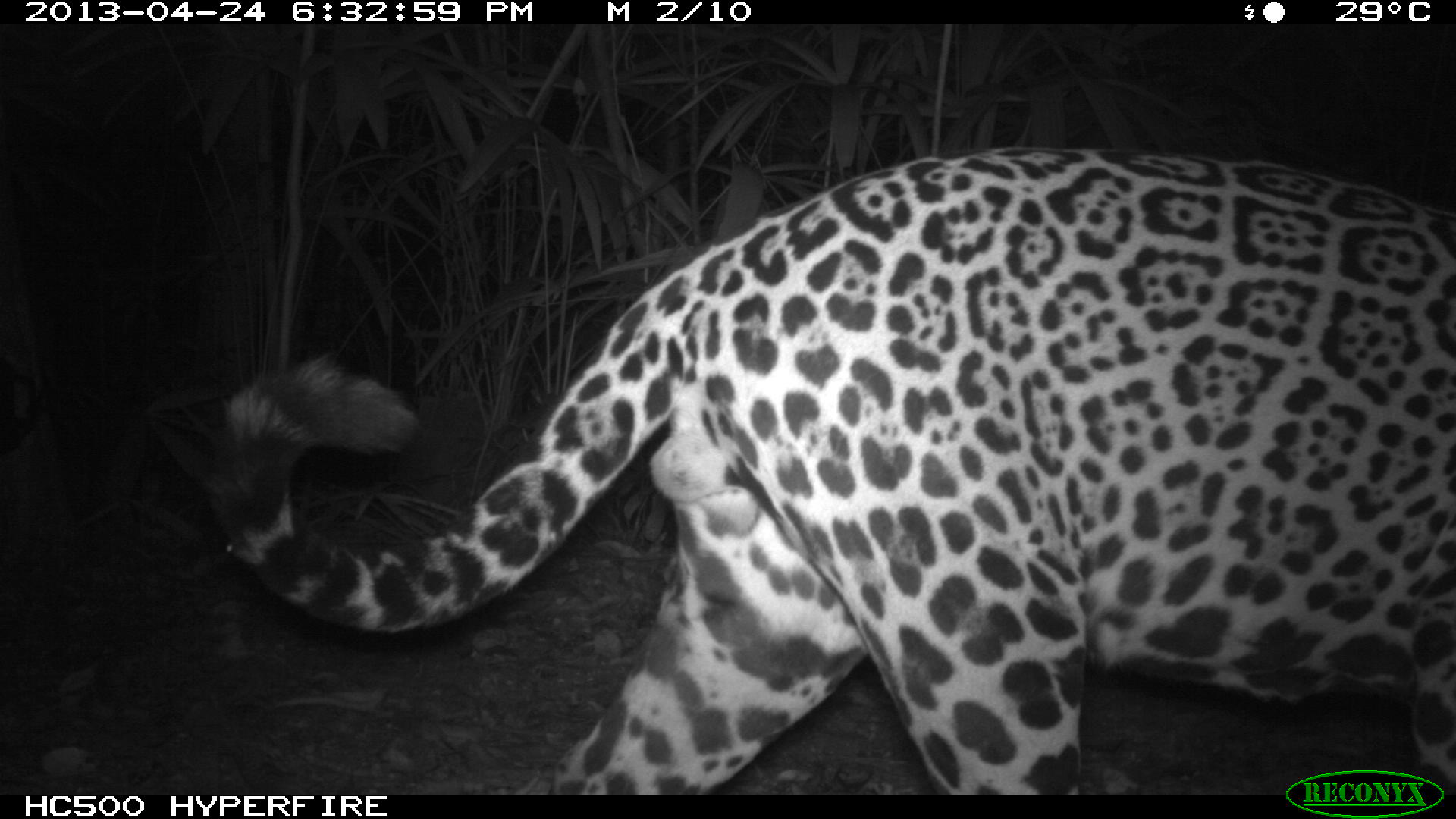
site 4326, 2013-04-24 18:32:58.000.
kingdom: Animalia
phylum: Chordata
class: Mammalia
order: Carnivora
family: Felidae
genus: Panthera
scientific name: Panthera onca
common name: jaguar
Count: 1.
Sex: male.